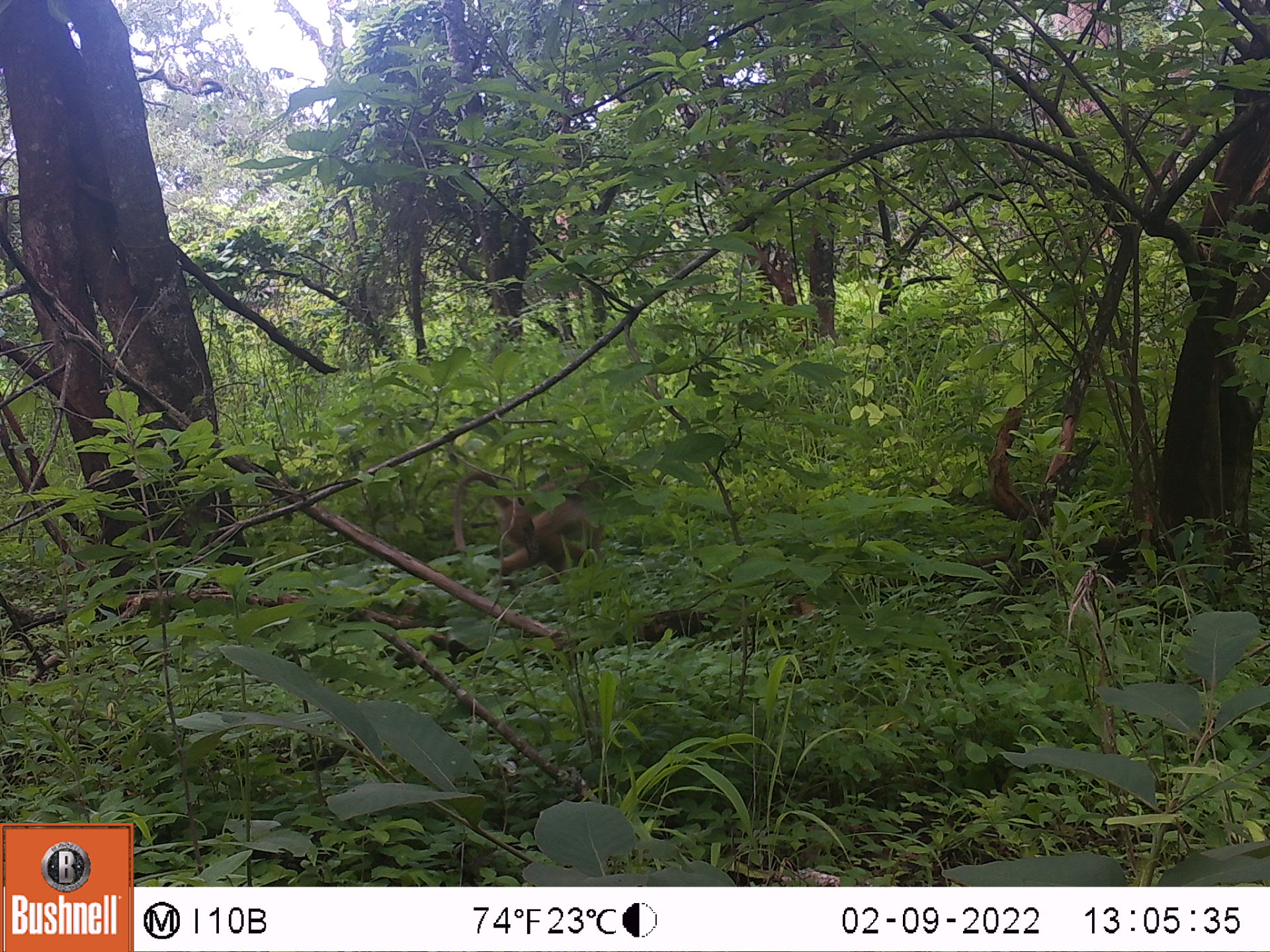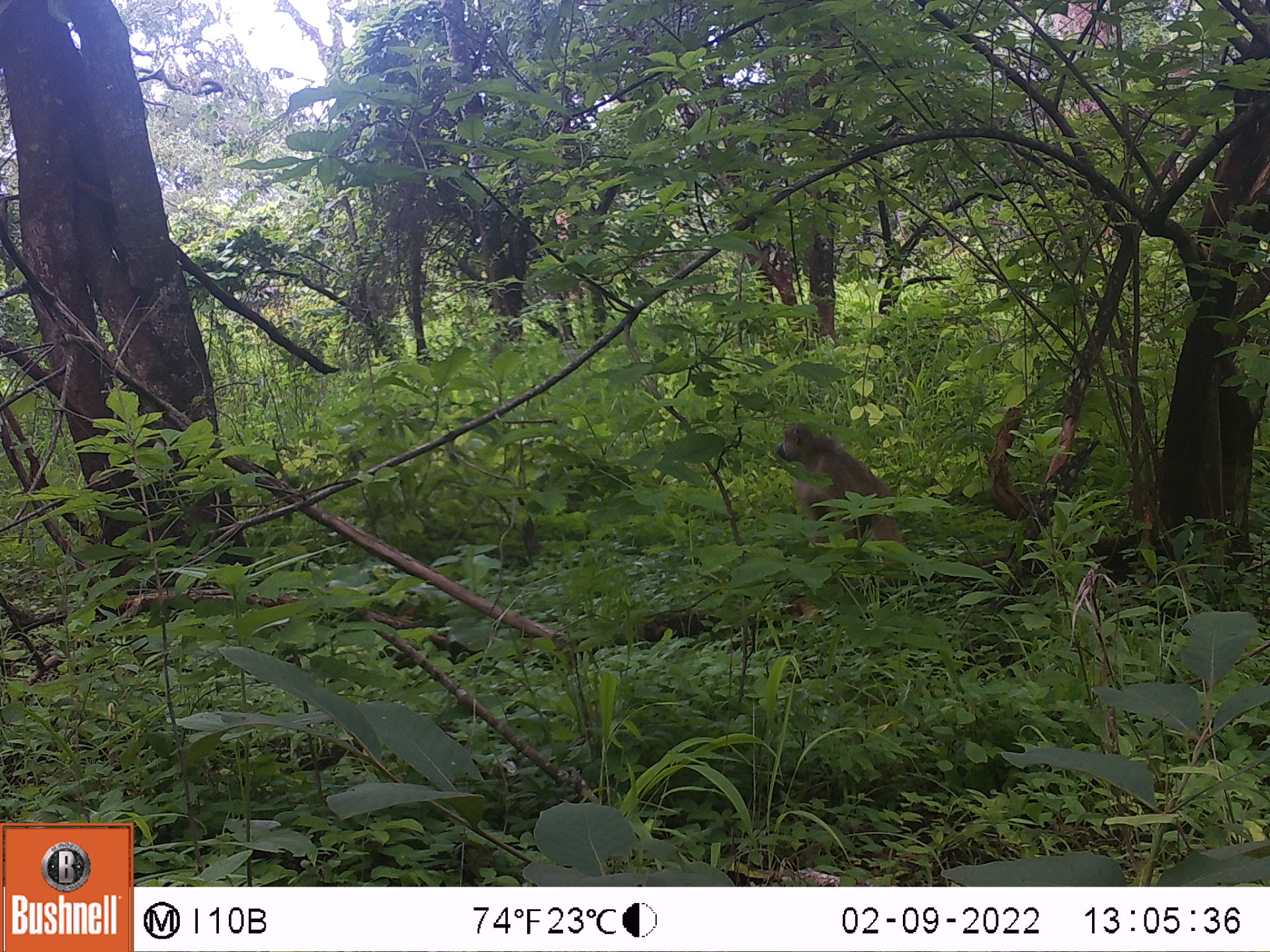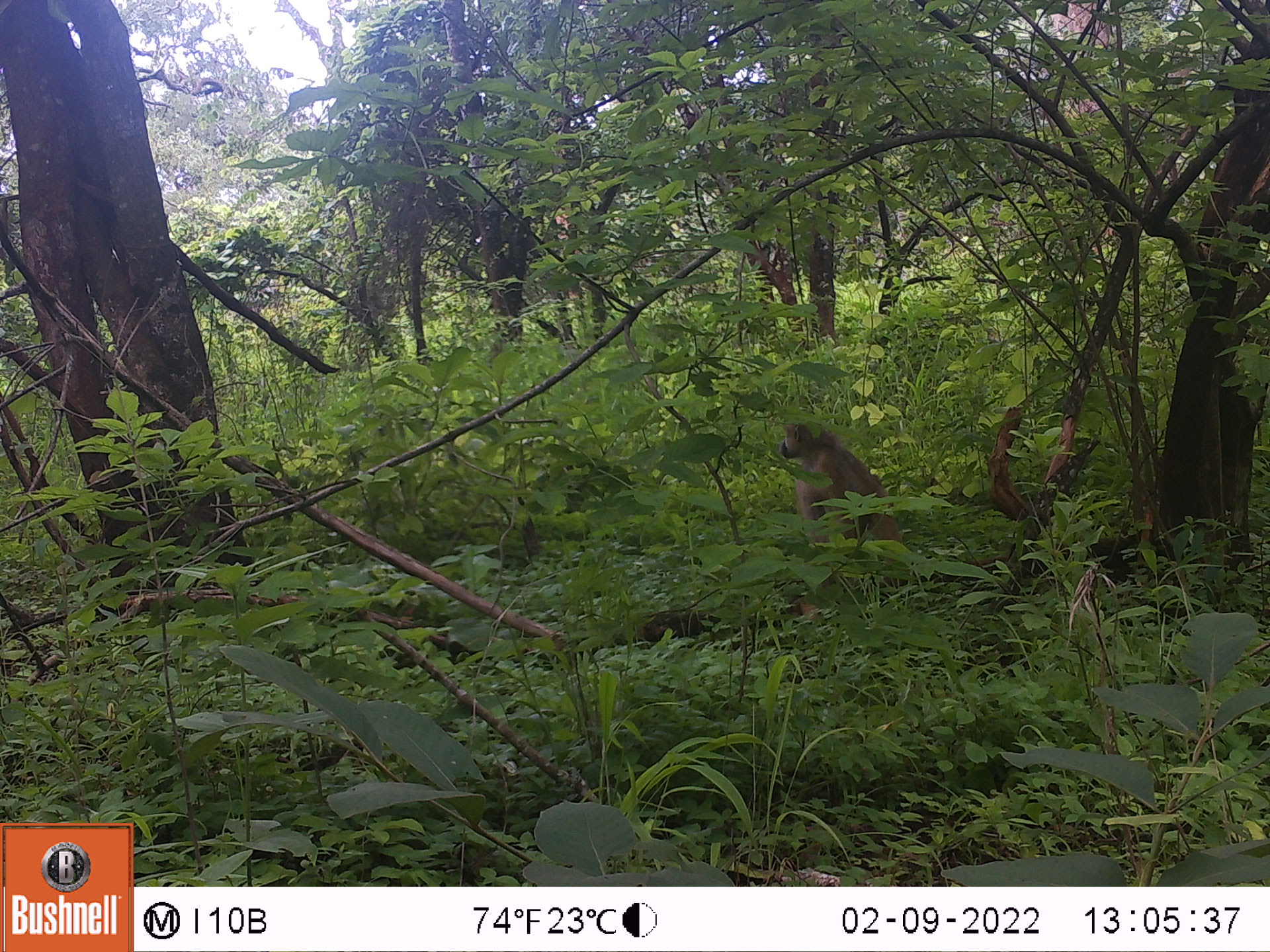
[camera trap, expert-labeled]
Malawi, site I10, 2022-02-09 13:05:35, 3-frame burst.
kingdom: Animalia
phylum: Chordata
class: Mammalia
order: Primates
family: Cercopithecidae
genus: Papio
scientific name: Papio cynocephalus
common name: yellow baboon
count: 1